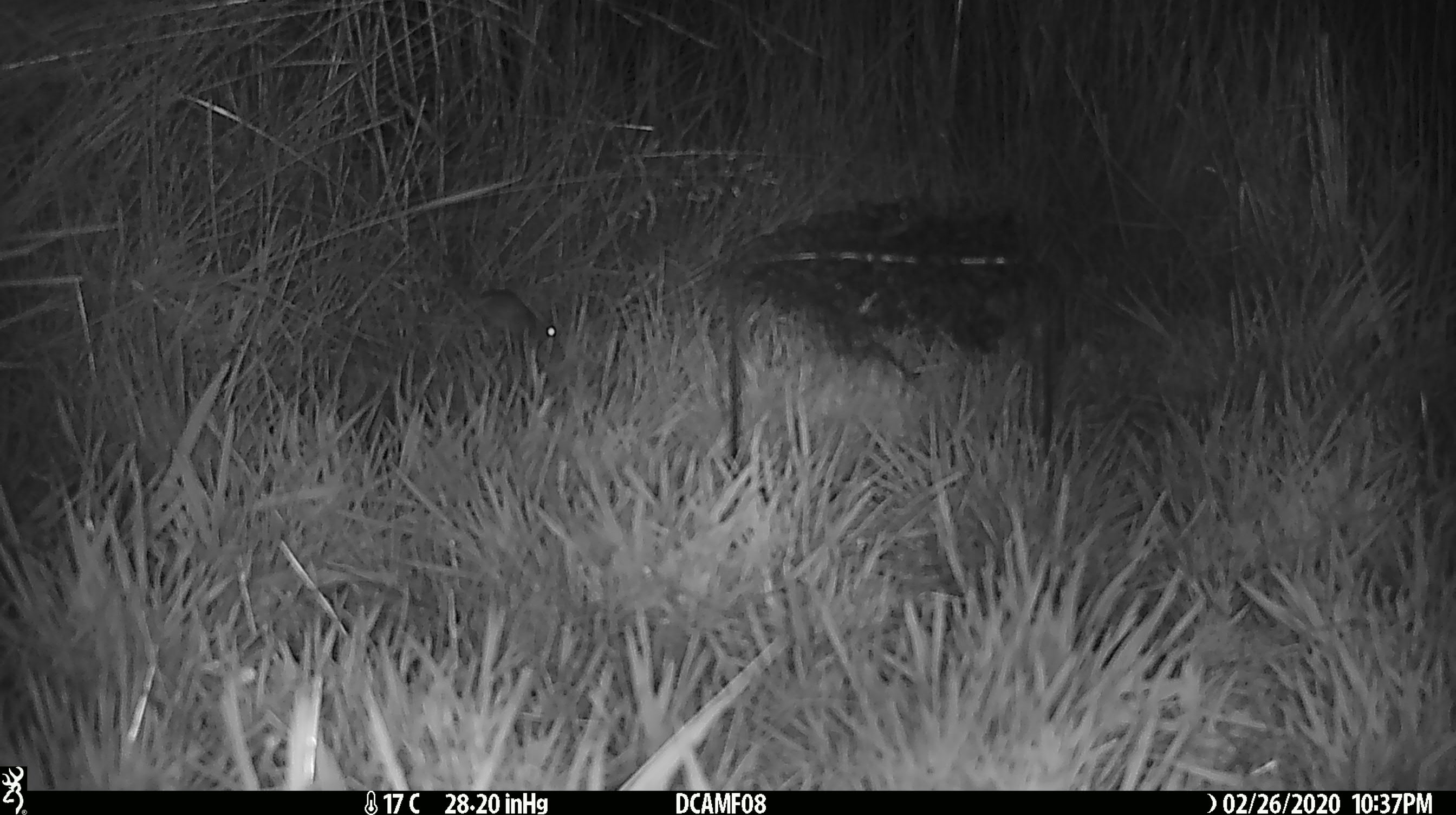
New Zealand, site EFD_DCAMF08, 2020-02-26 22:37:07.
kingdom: Animalia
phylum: Chordata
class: Mammalia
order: Rodentia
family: Muridae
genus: Mus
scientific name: Mus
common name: mouse